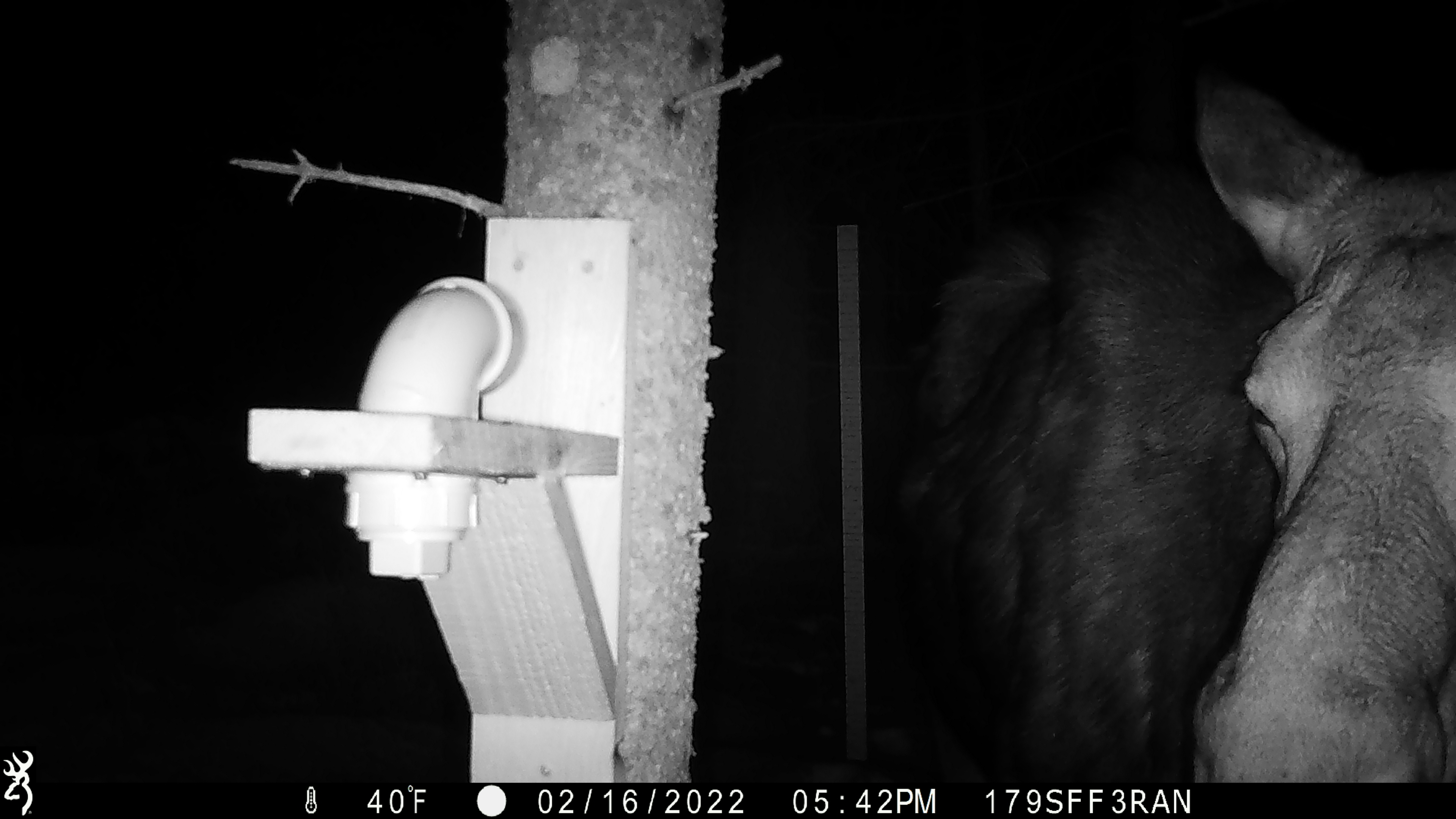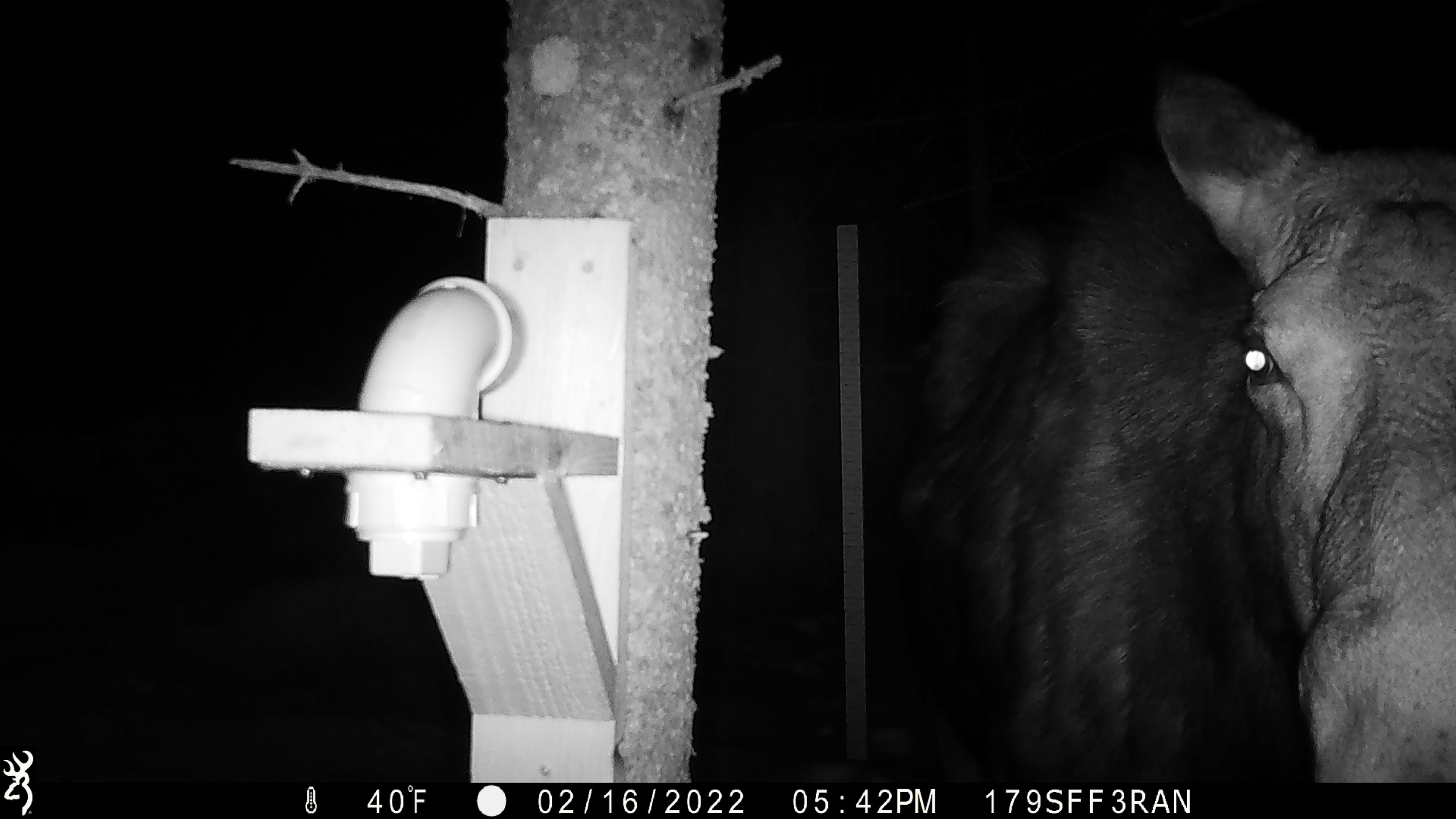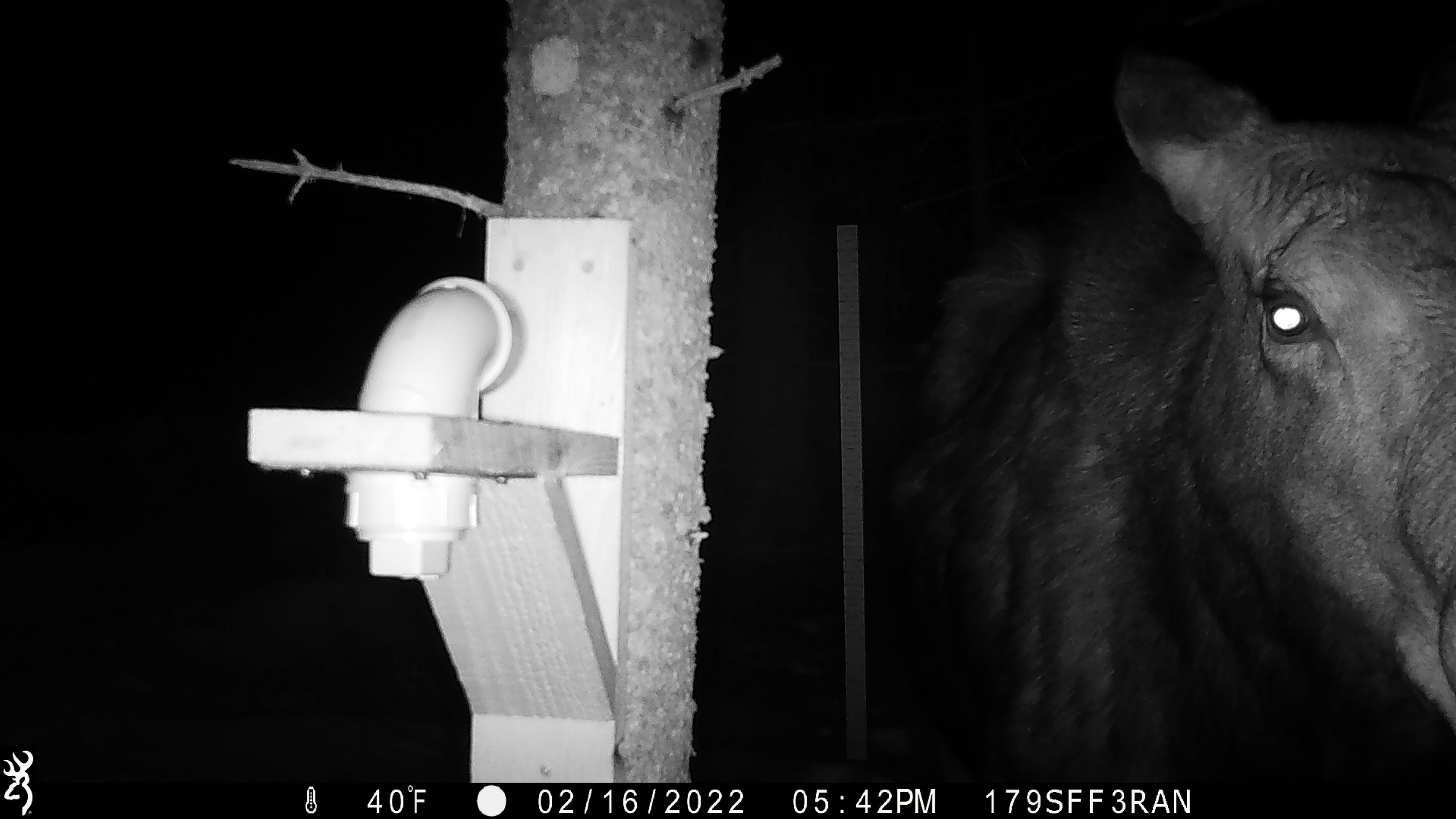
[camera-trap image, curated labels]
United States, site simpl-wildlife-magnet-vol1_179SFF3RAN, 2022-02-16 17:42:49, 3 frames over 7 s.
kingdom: Animalia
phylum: Chordata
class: Mammalia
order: Artiodactyla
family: Cervidae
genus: Alces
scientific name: Alces alces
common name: moose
Moose (Alces alces).